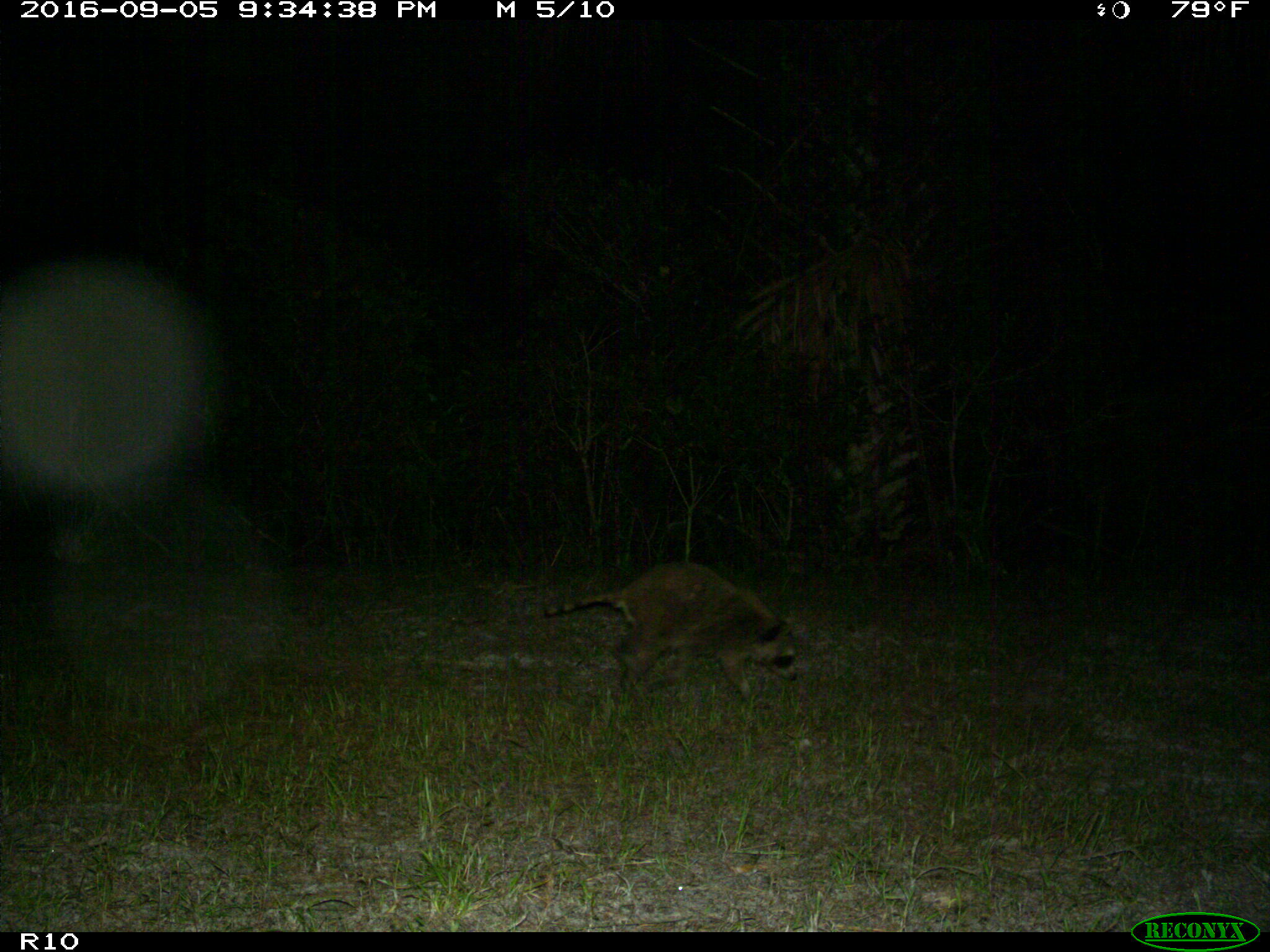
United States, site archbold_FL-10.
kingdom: Animalia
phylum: Chordata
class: Mammalia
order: Carnivora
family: Procyonidae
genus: Procyon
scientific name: Procyon lotor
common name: common raccoon